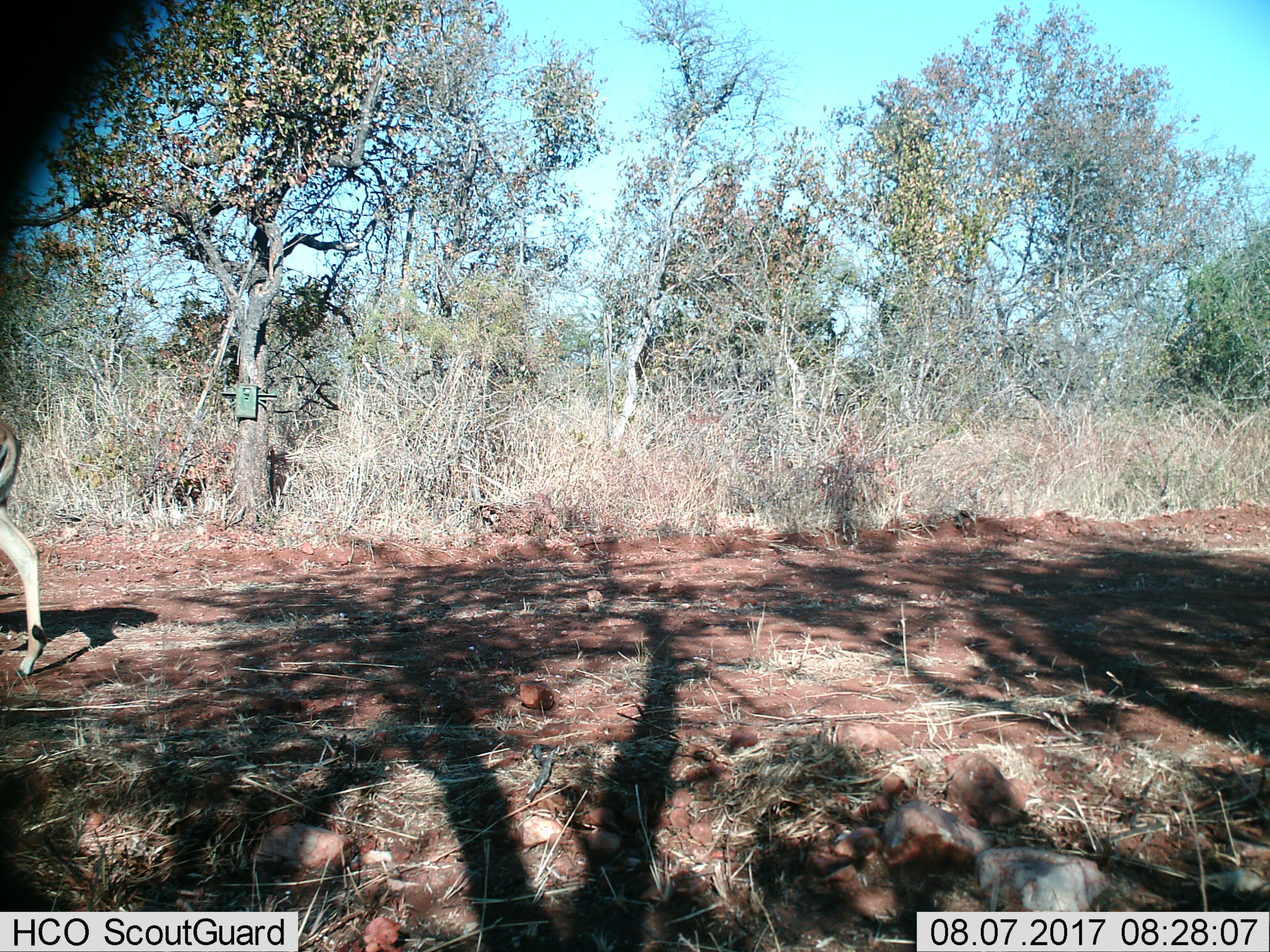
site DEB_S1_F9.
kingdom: Animalia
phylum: Chordata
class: Mammalia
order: Artiodactyla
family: Bovidae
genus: Aepyceros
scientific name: Aepyceros melampus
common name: impala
Impala (Aepyceros melampus), count 1. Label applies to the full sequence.